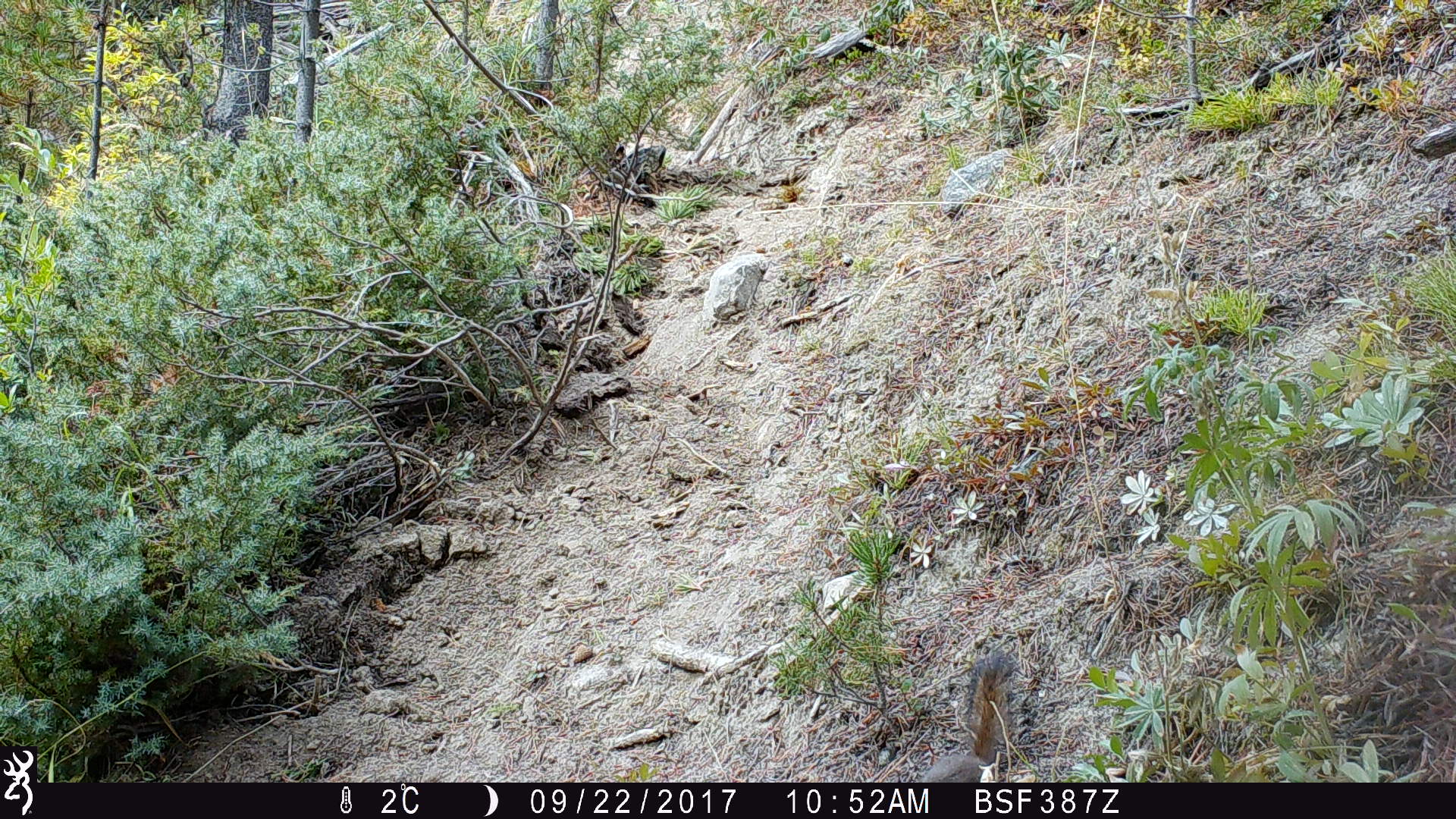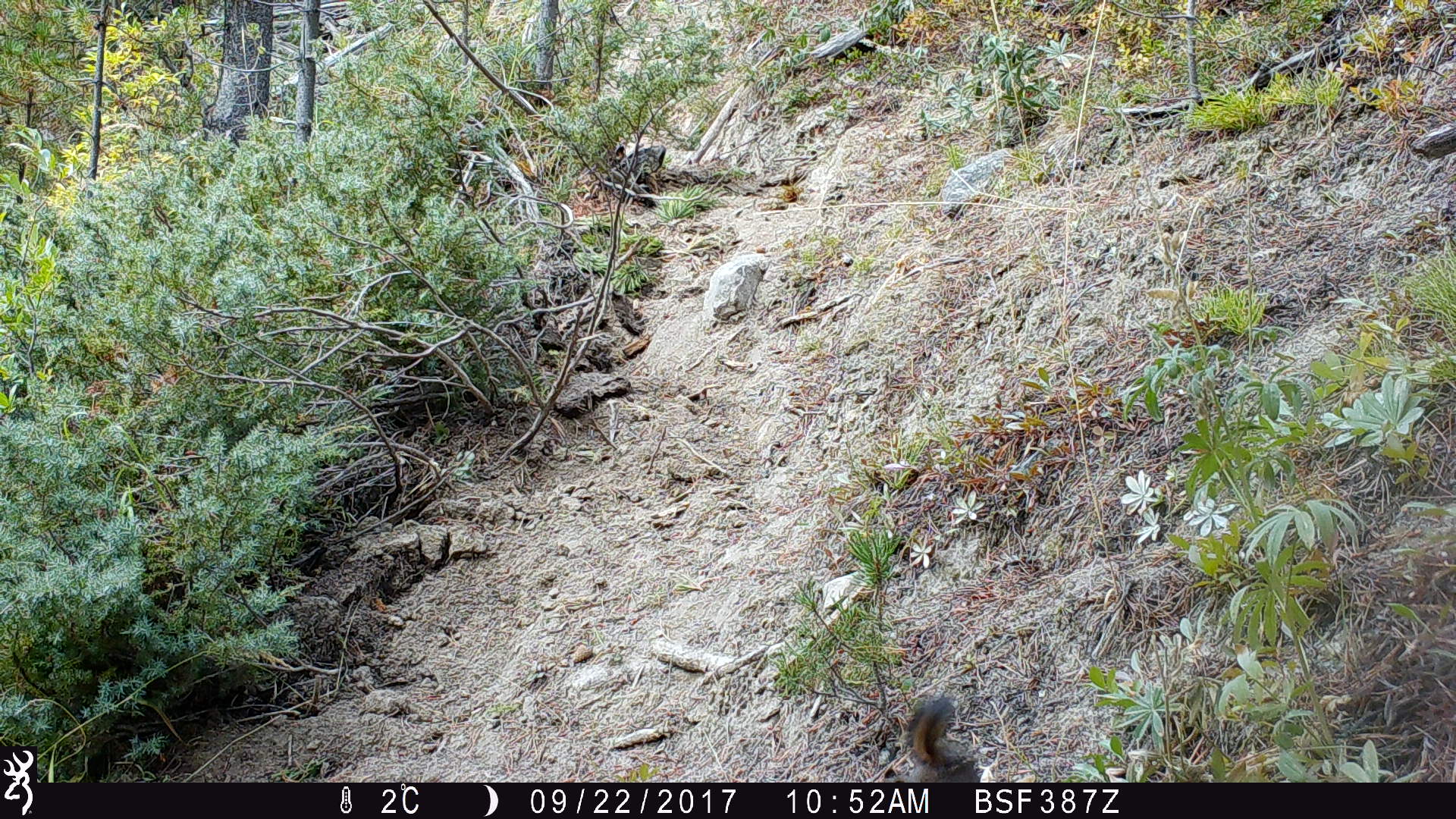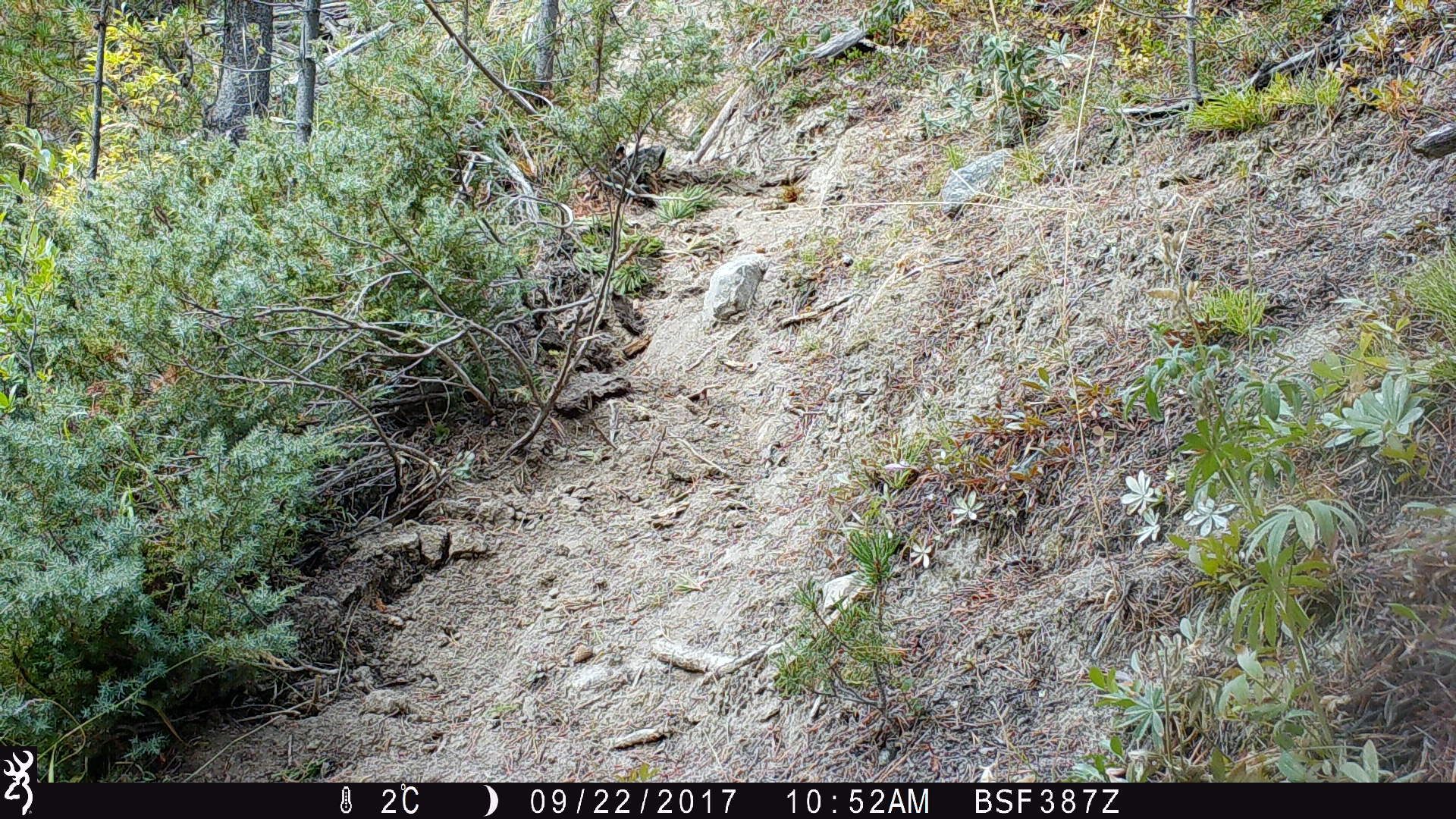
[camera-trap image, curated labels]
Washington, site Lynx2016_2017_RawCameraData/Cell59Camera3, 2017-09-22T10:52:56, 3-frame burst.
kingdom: Animalia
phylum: Chordata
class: Mammalia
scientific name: Mammalia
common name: small mammal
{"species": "small mammal (Mammalia)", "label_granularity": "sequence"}